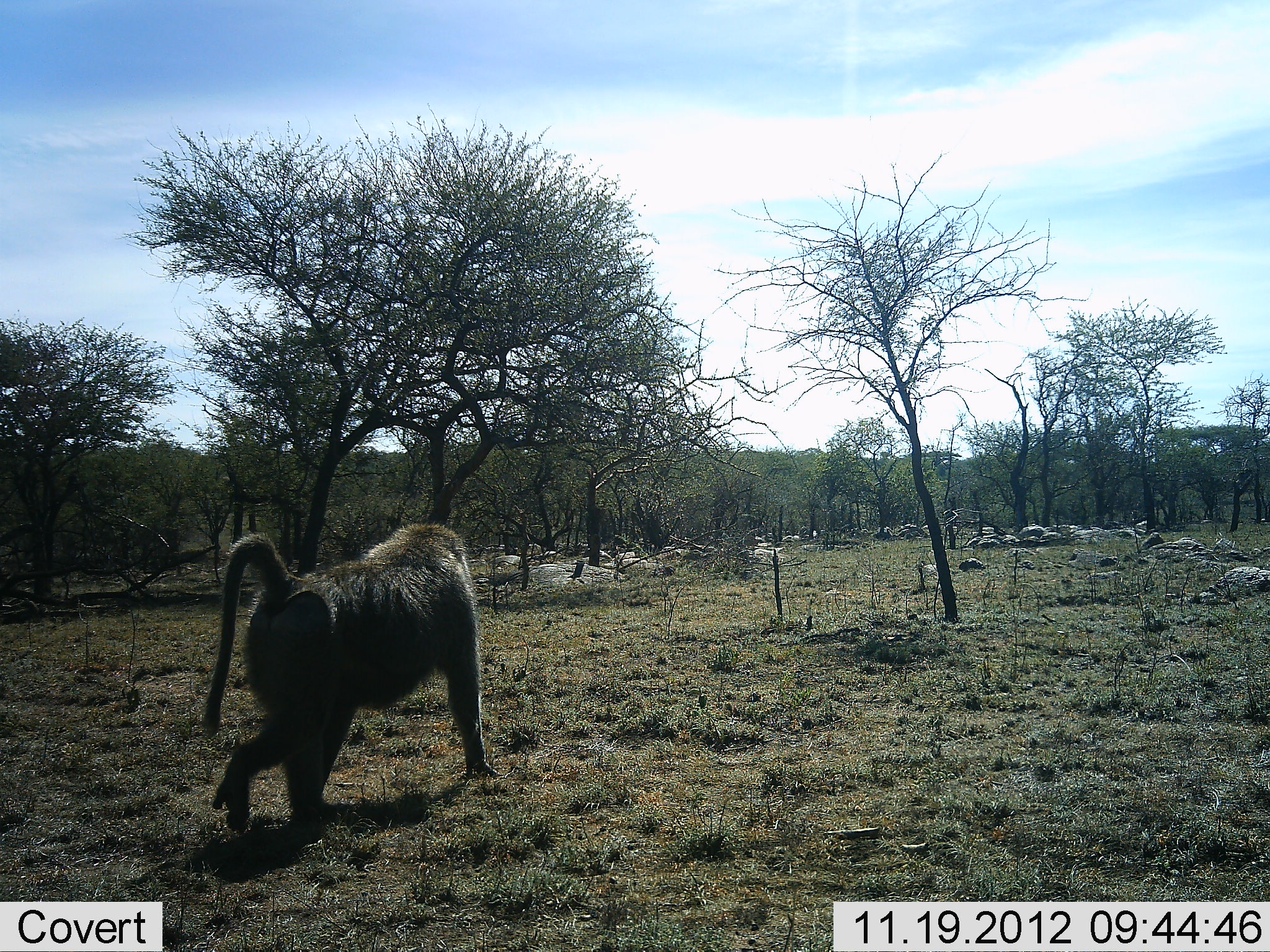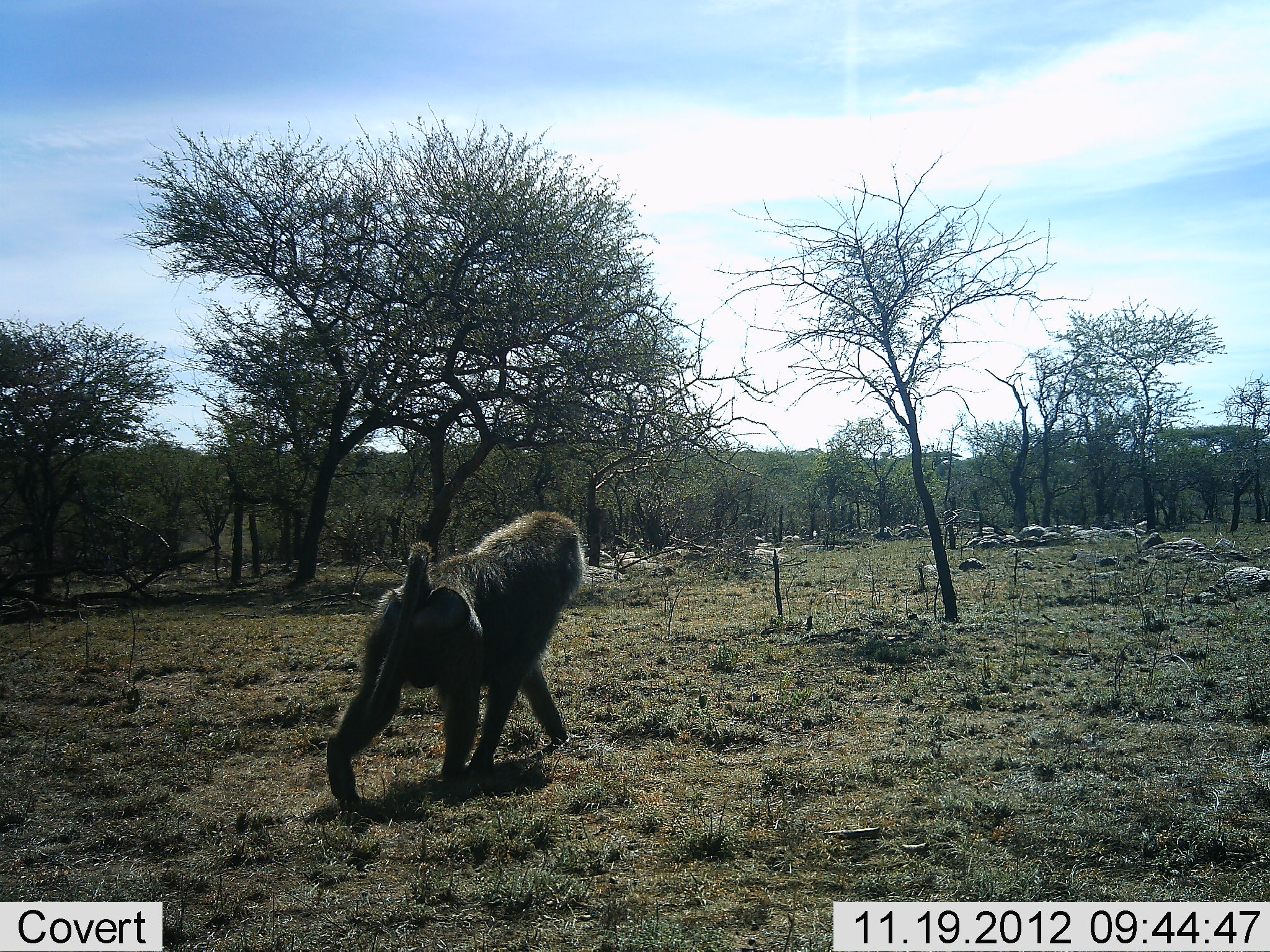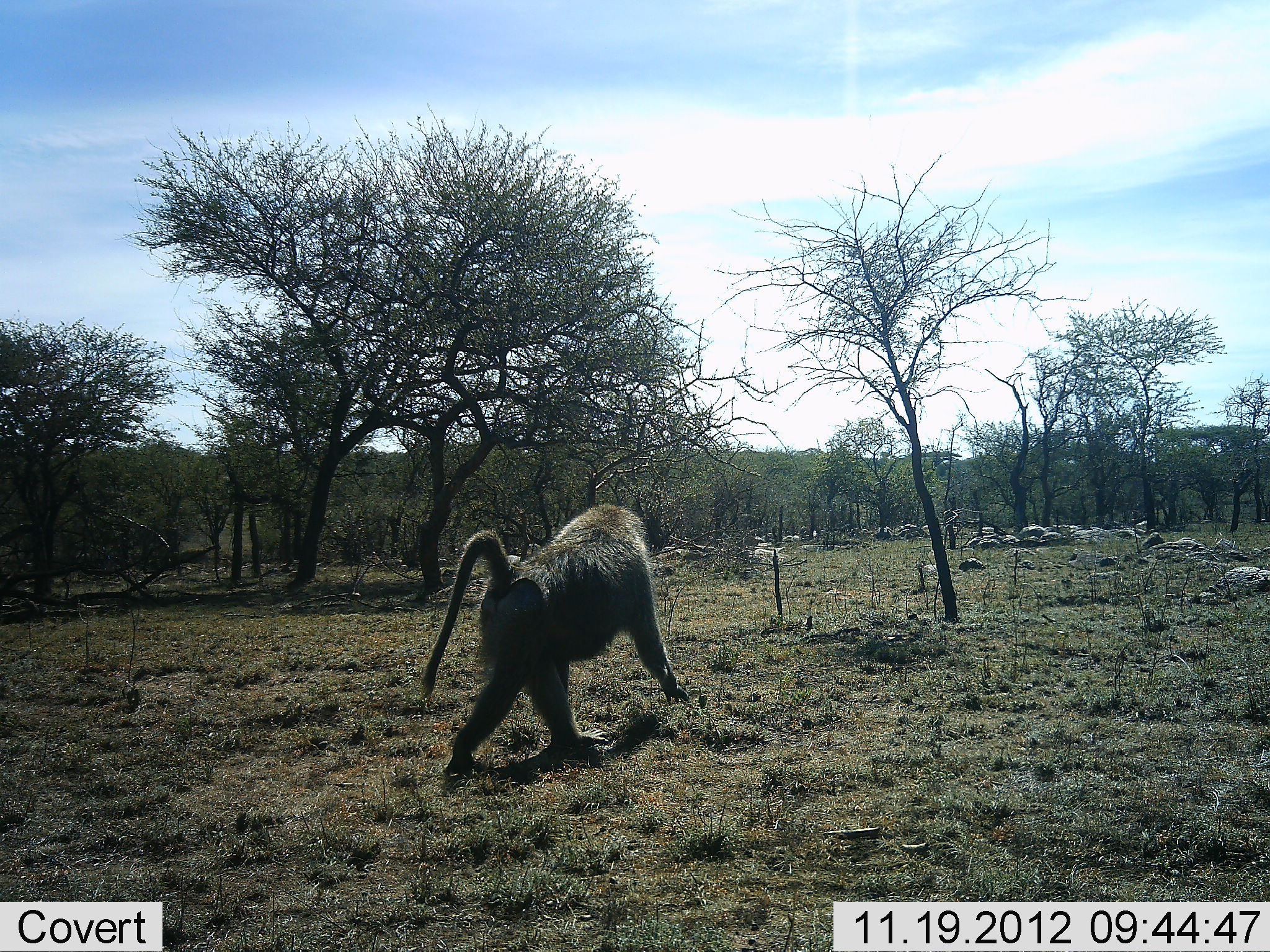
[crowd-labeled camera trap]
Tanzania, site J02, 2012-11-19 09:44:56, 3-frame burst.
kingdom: Animalia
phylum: Chordata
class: Mammalia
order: Primates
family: Cercopithecidae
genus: Papio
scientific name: Papio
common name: baboon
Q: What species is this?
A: Baboon (Papio).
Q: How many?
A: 1.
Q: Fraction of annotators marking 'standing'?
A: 10%.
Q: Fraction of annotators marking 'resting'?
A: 0%.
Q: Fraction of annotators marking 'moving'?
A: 100%.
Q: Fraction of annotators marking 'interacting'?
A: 0%.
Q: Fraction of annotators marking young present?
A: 0%.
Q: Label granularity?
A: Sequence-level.